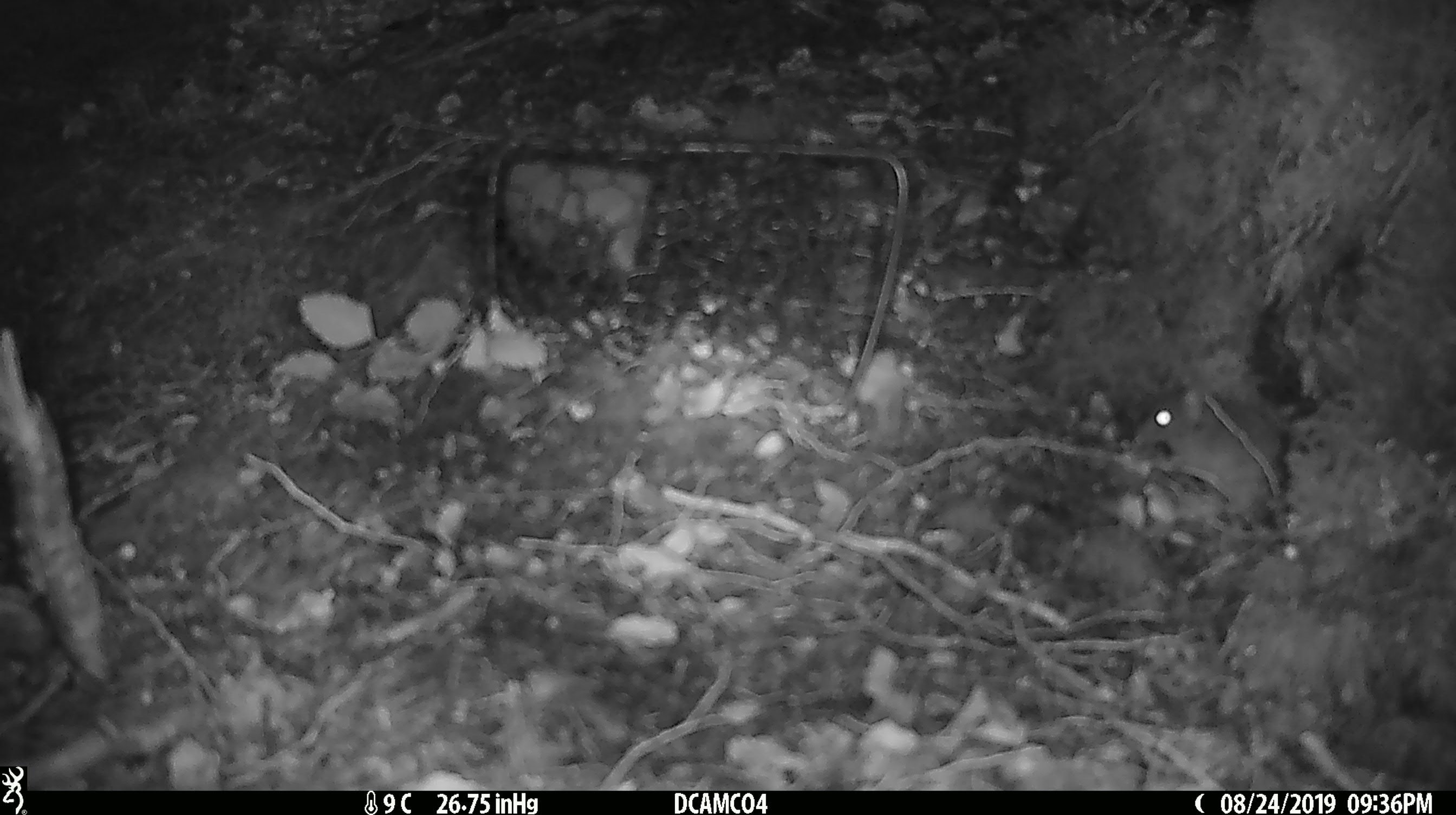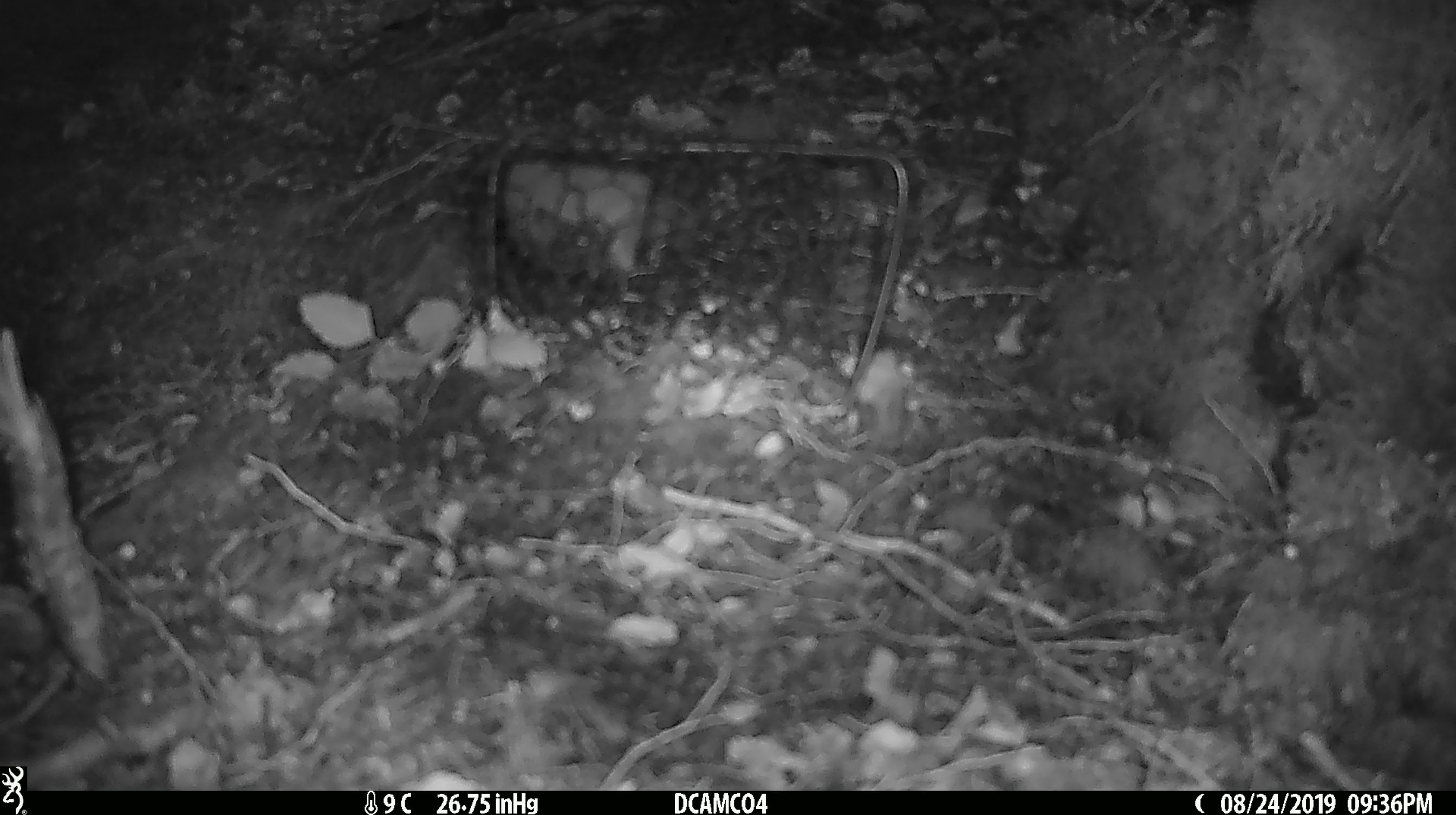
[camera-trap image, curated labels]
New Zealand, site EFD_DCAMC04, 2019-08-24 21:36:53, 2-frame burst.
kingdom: Animalia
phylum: Chordata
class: Mammalia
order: Rodentia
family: Muridae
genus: Mus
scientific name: Mus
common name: mouse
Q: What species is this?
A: Mouse (Mus).